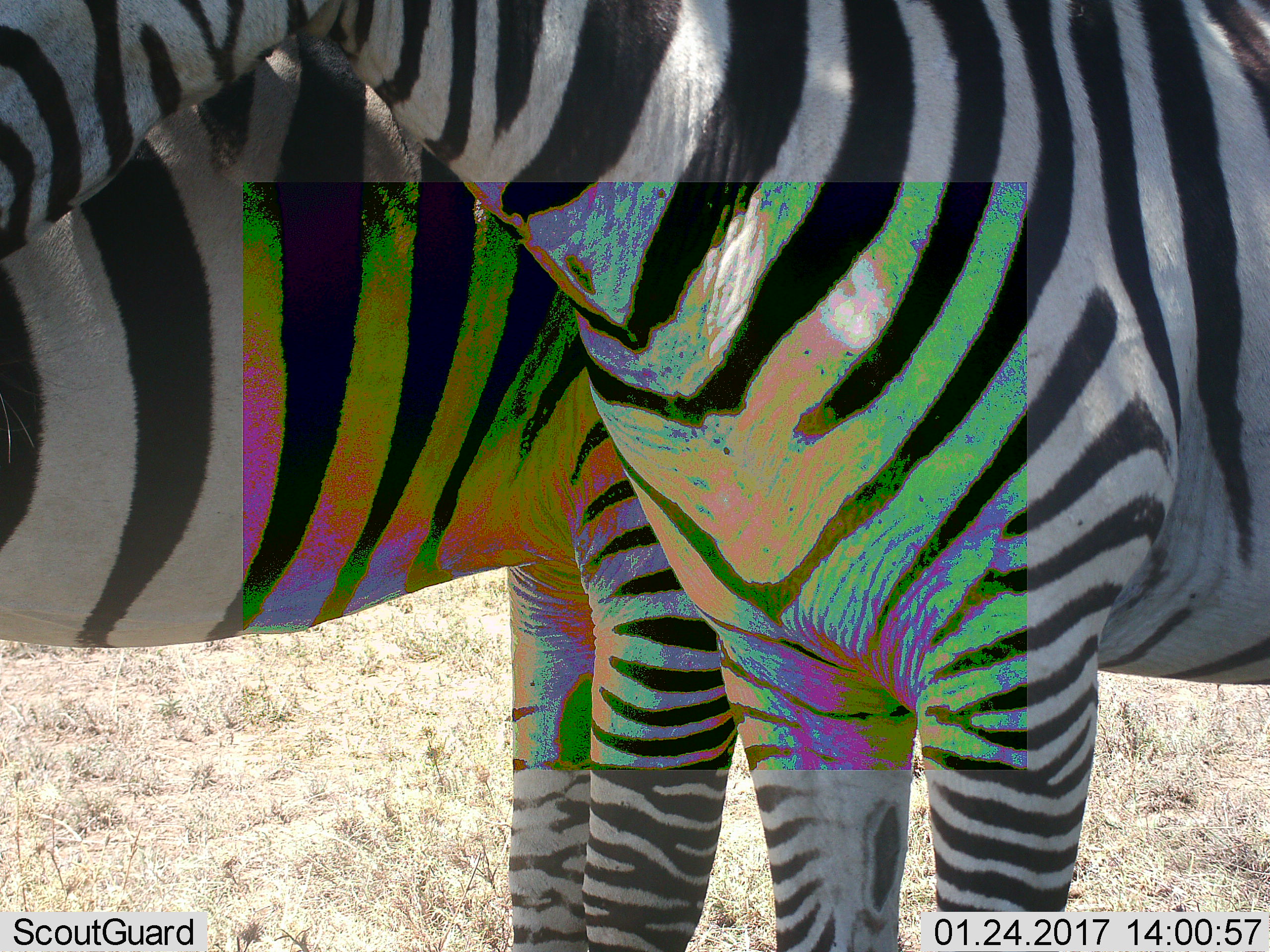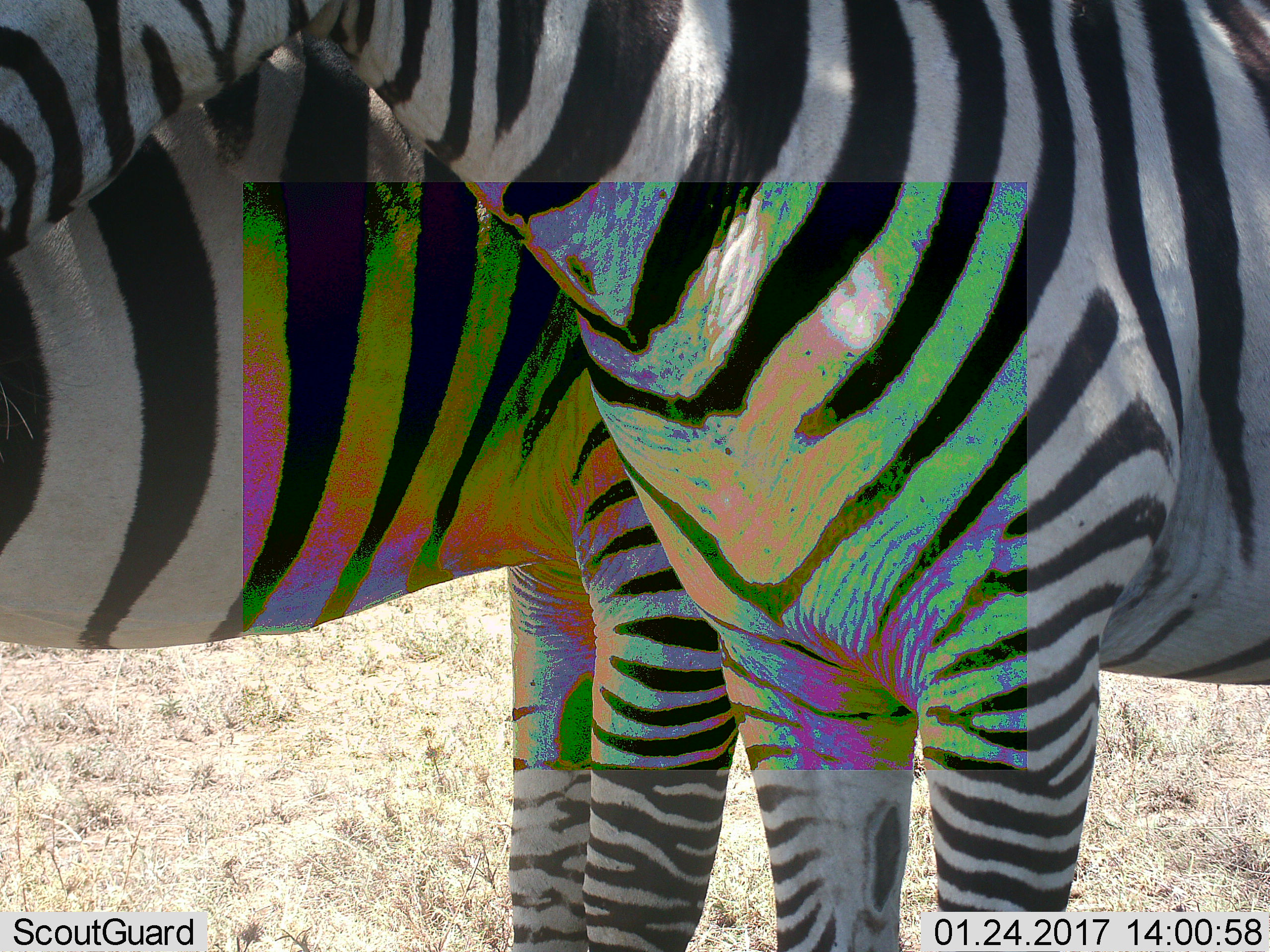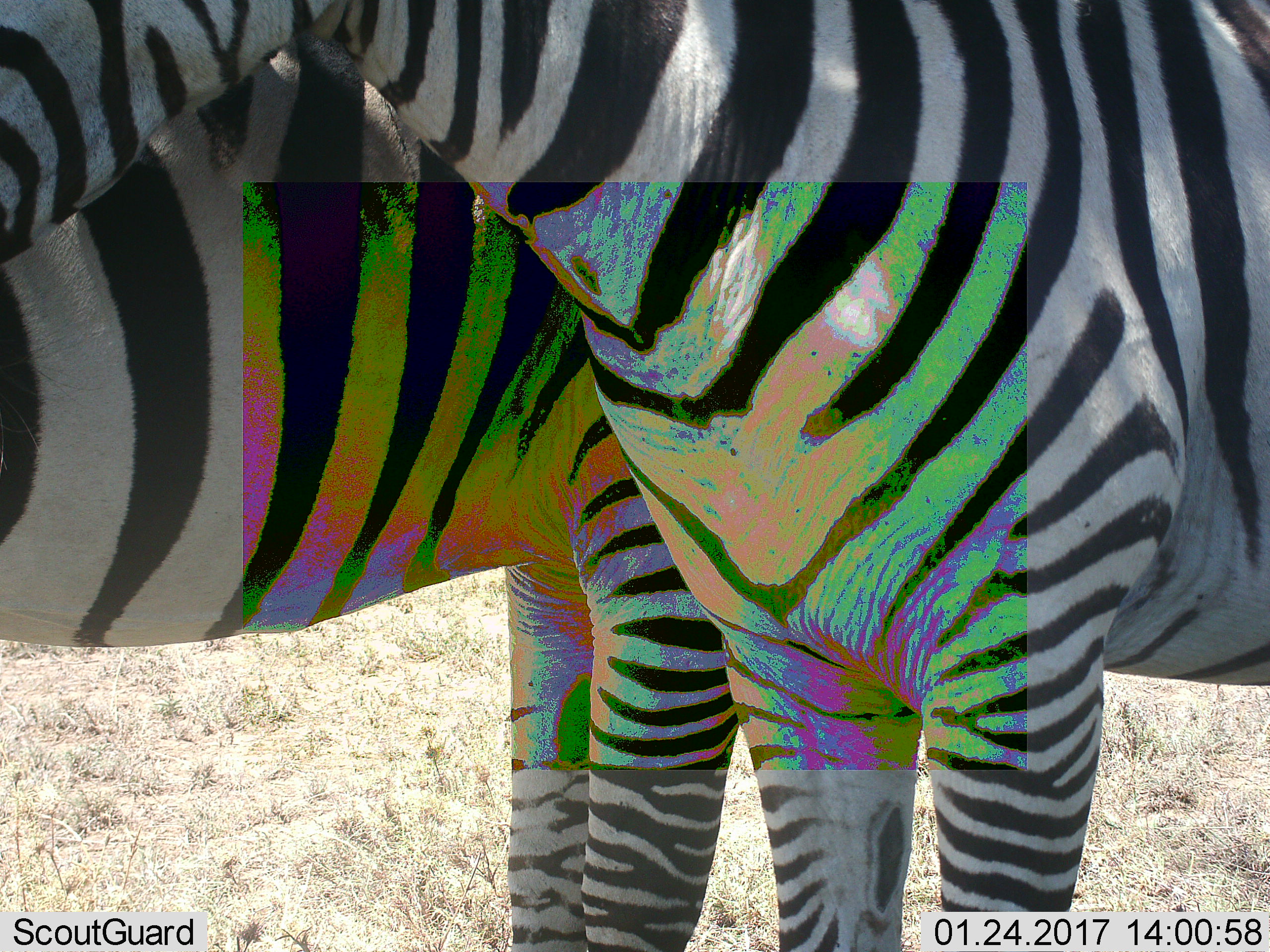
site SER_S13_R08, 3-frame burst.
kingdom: Animalia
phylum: Chordata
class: Mammalia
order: Perissodactyla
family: Equidae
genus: Equus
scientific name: Equus quagga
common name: plains zebra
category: zebraplains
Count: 2.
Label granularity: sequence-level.